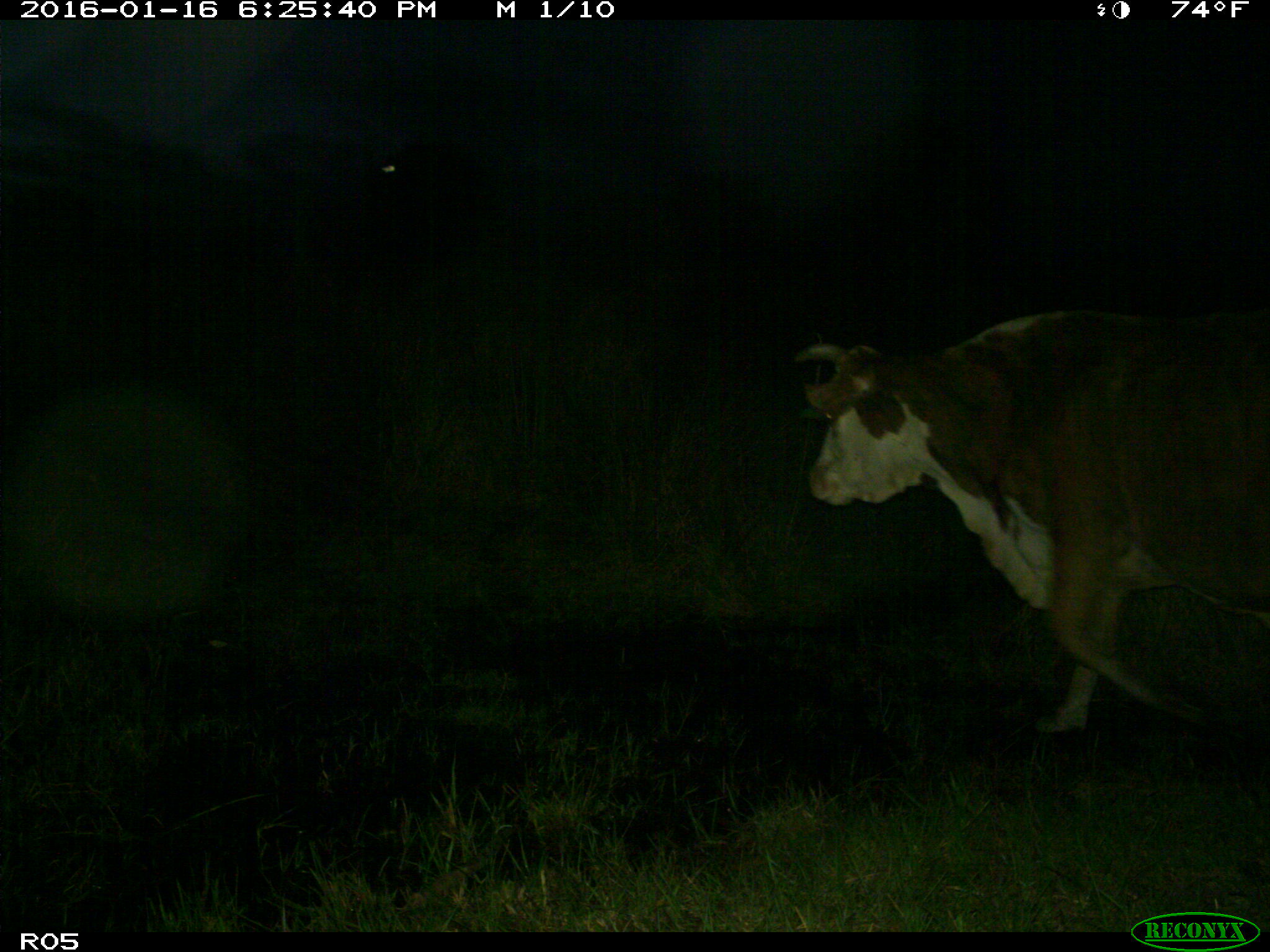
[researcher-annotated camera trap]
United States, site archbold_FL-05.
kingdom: Animalia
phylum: Chordata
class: Mammalia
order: Artiodactyla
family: Bovidae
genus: Bos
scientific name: Bos taurus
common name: domestic cow